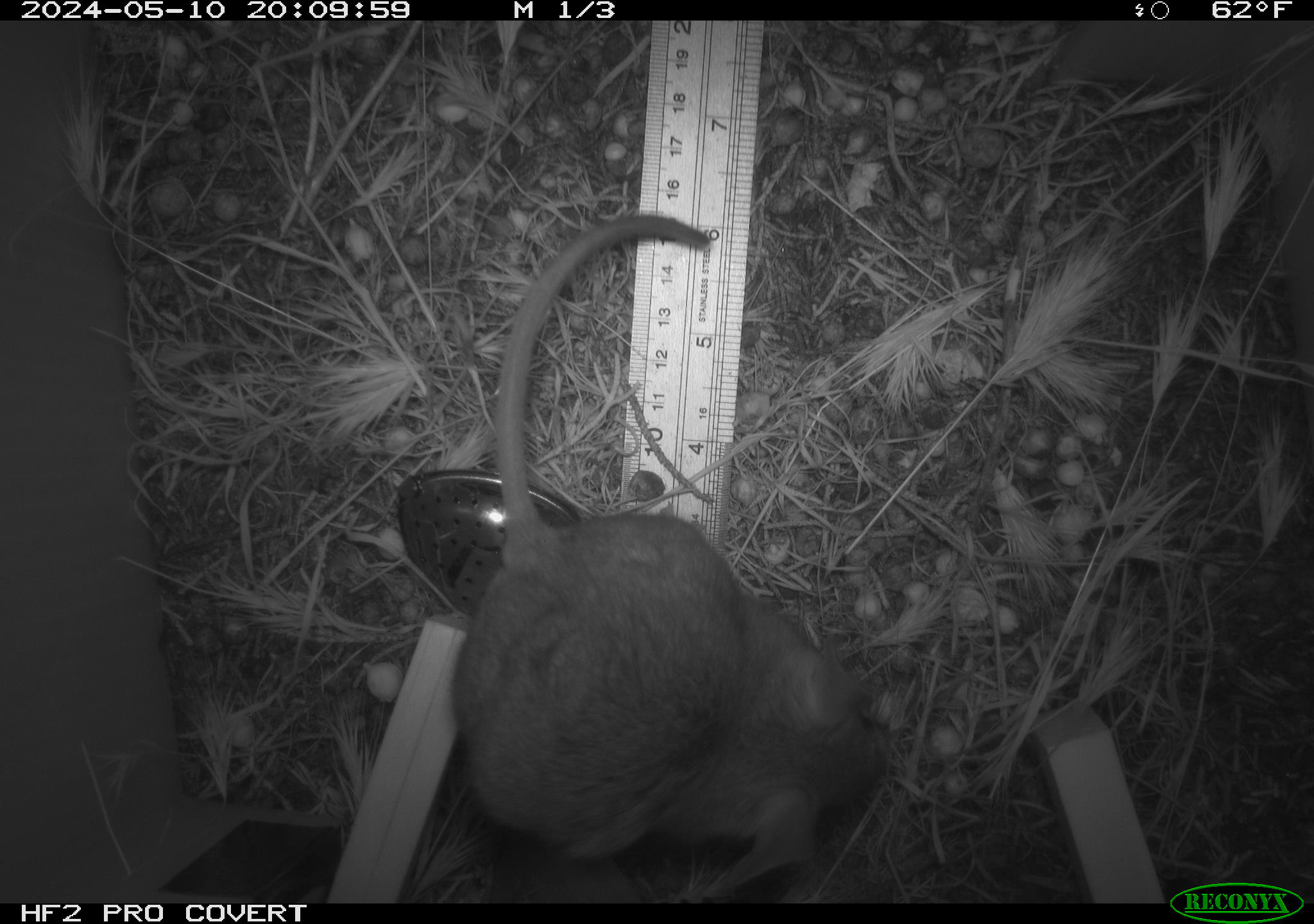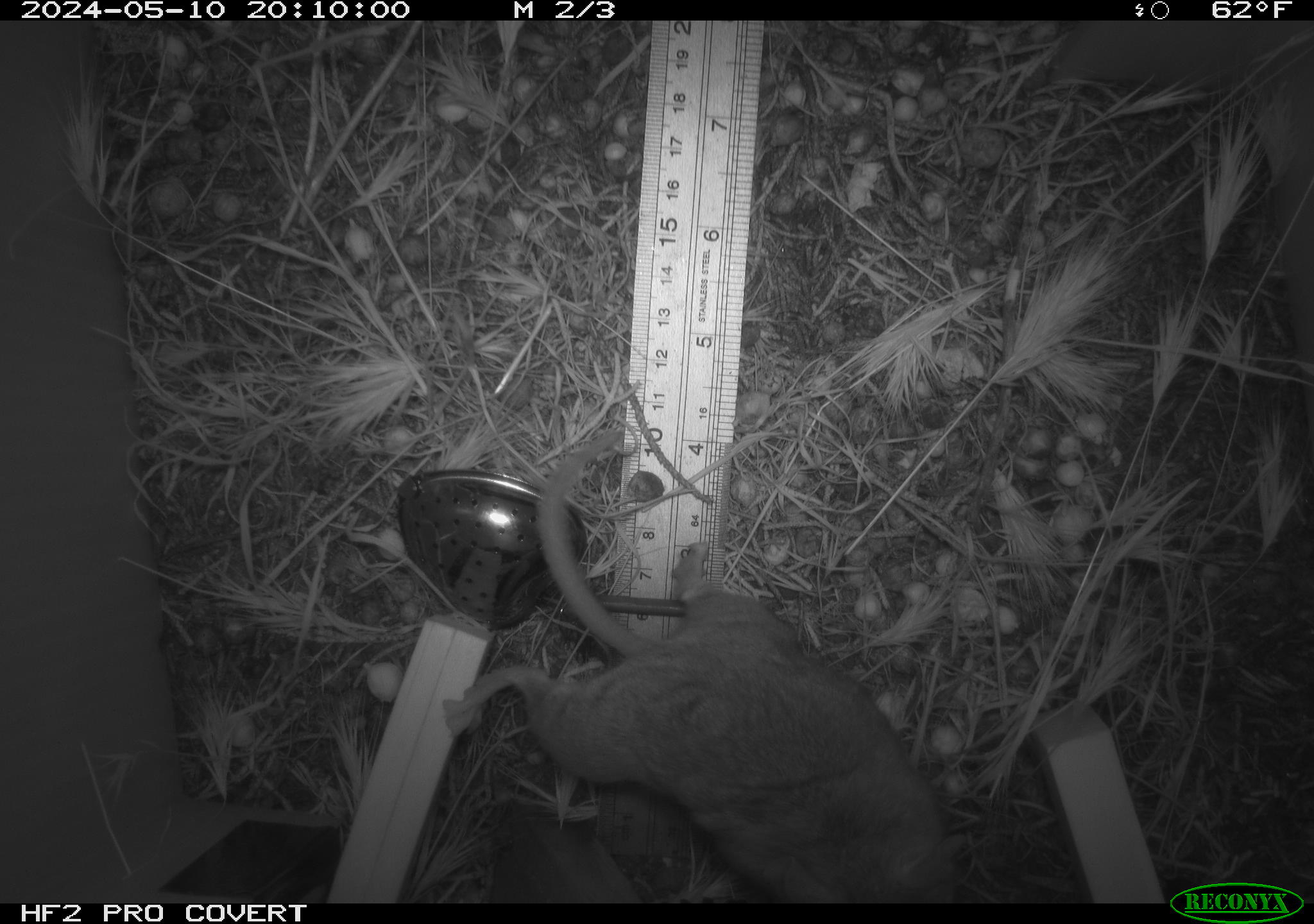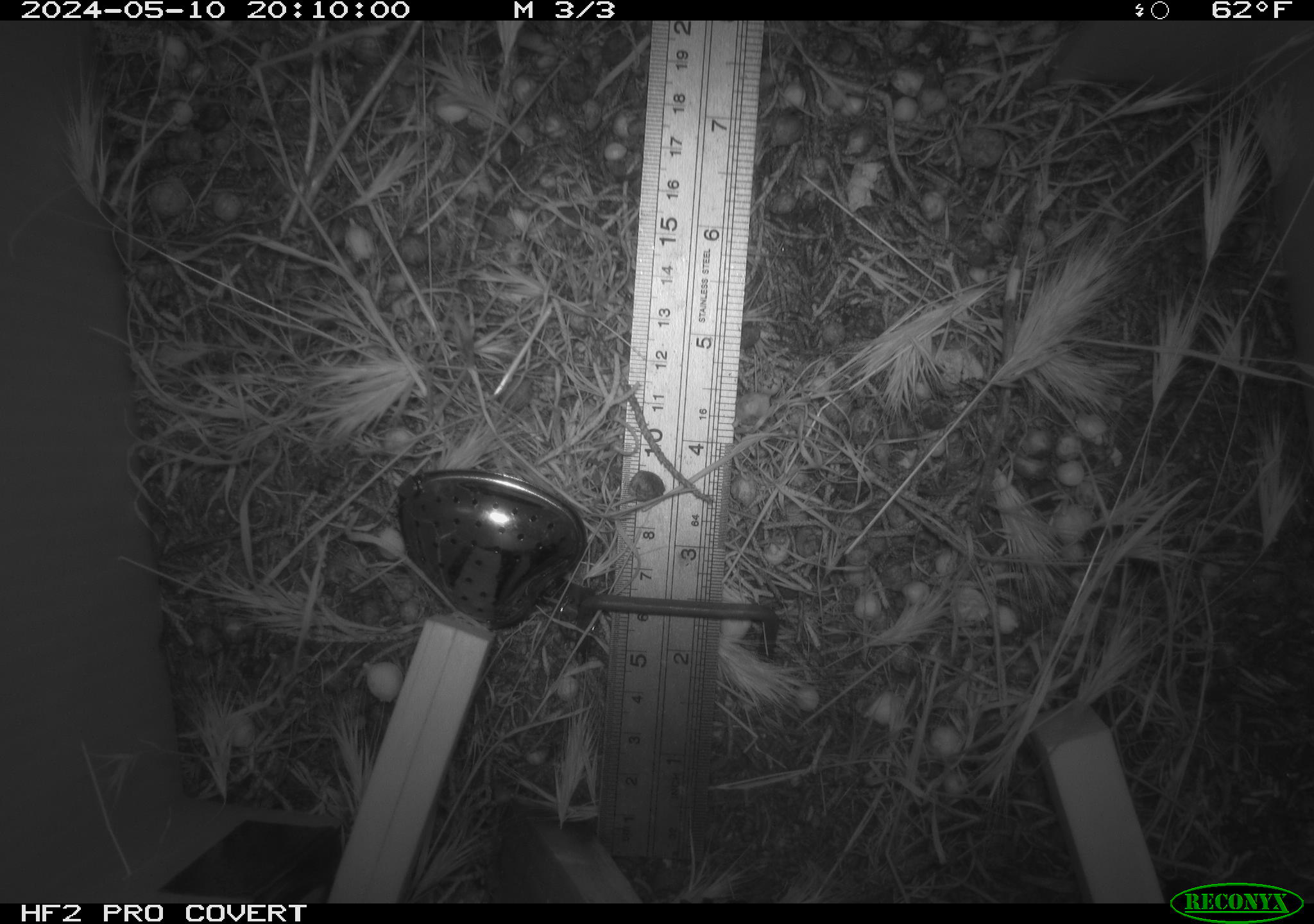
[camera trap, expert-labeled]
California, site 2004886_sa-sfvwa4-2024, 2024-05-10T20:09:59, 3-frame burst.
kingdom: Animalia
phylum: Chordata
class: Mammalia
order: Rodentia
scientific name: Rodentia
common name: mouse species